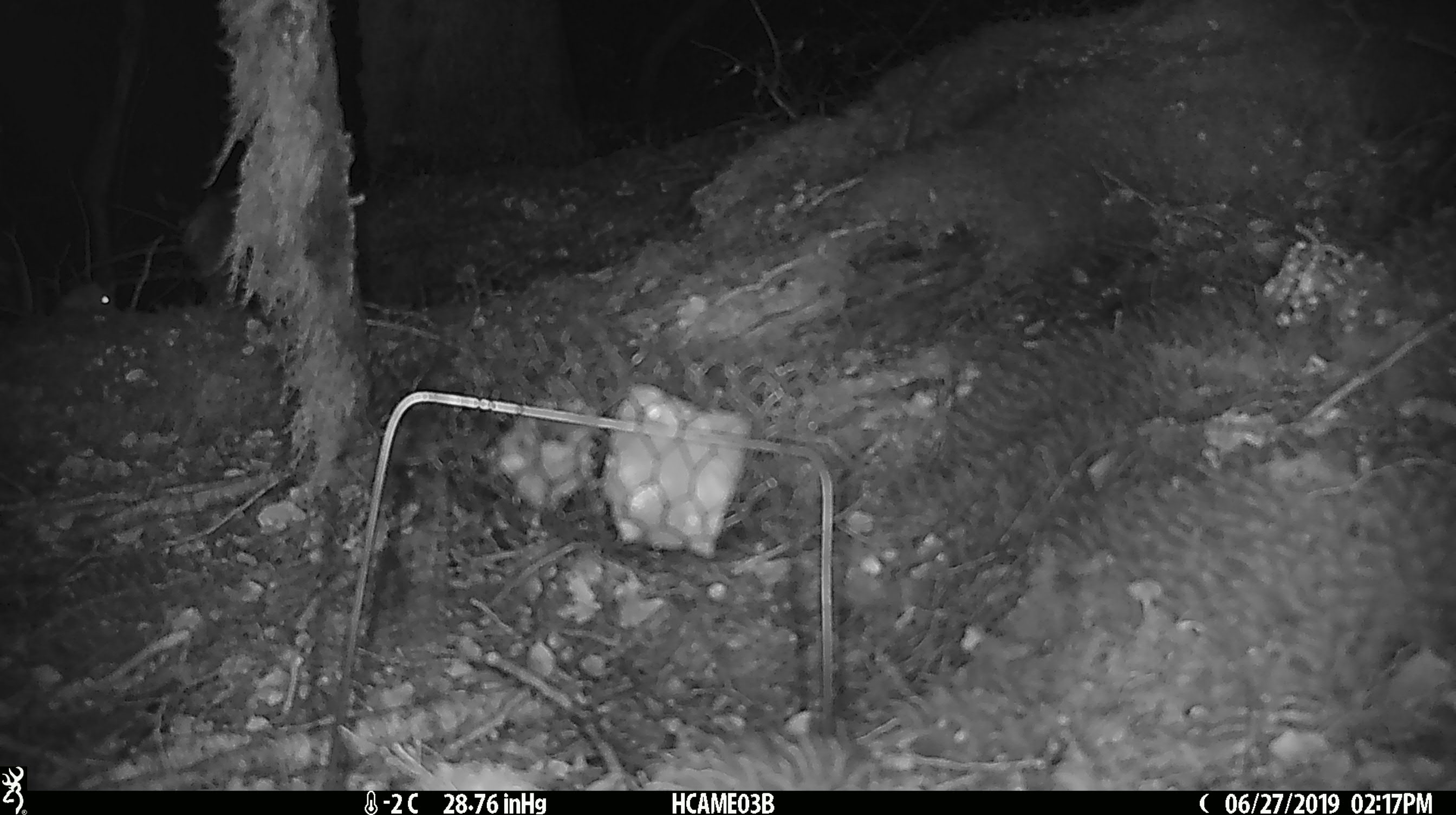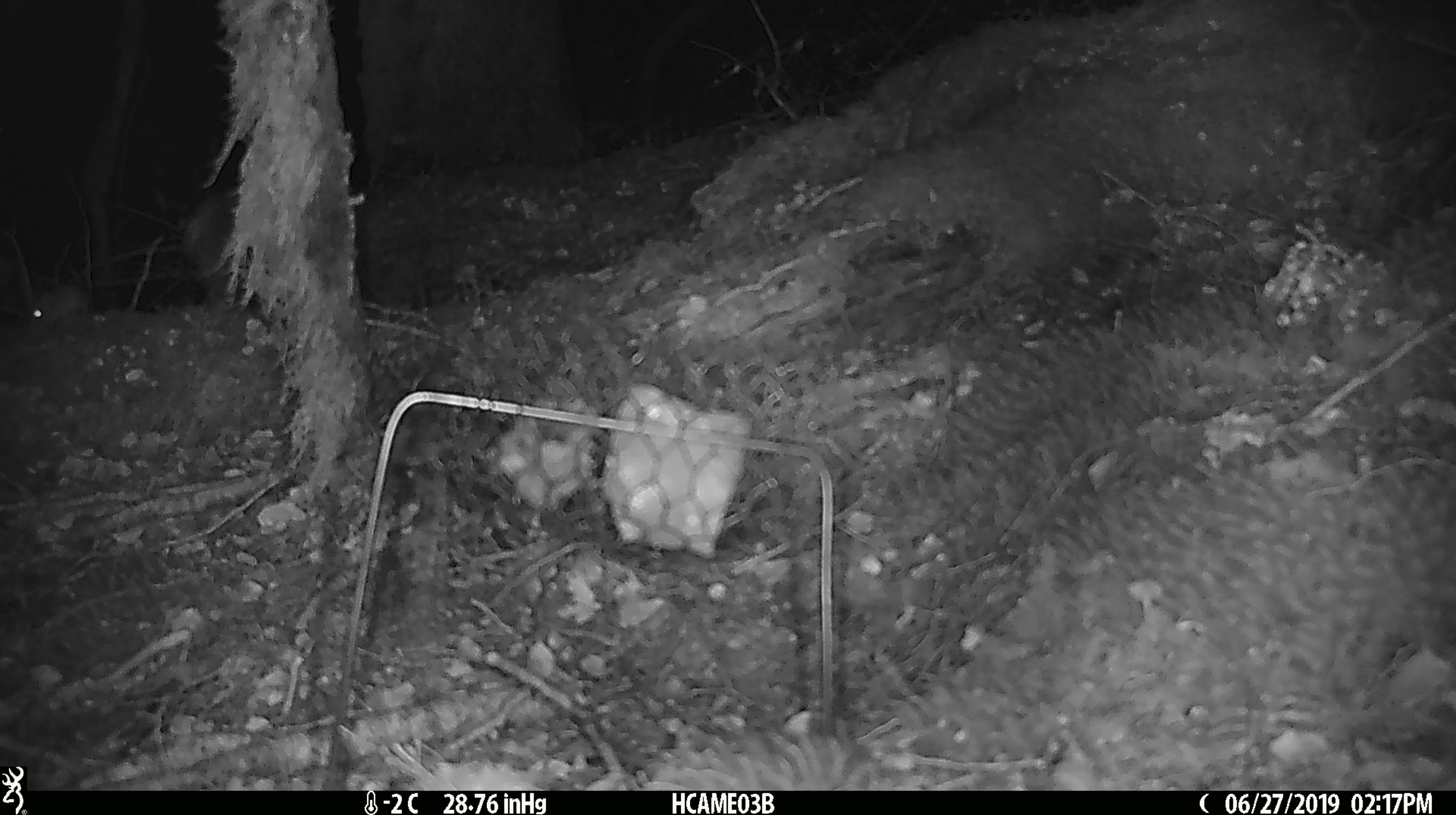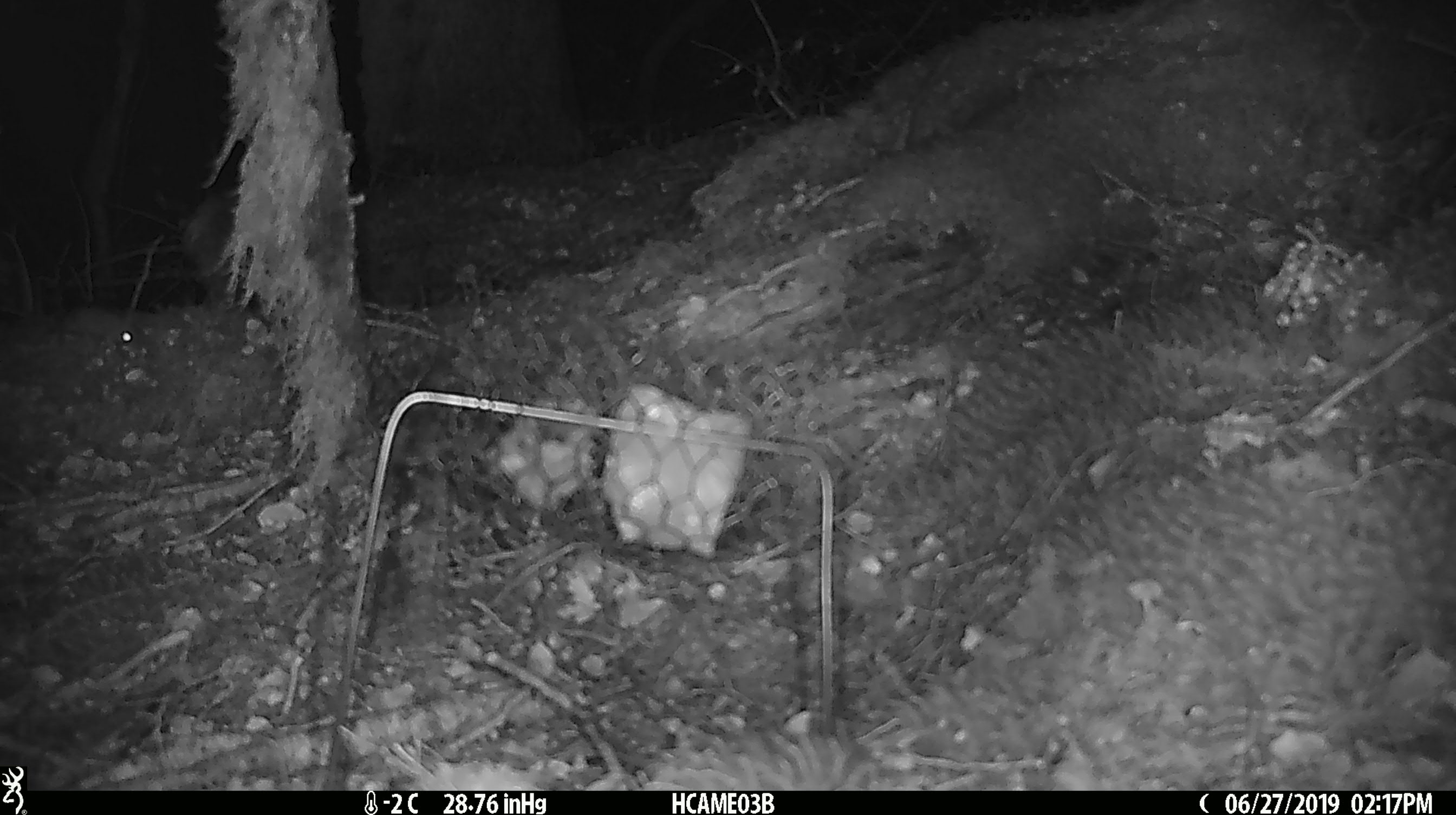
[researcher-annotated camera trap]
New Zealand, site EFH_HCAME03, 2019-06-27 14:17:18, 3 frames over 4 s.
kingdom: Animalia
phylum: Chordata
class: Mammalia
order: Rodentia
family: Muridae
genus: Mus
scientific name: Mus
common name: mouse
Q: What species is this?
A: Mouse (Mus).